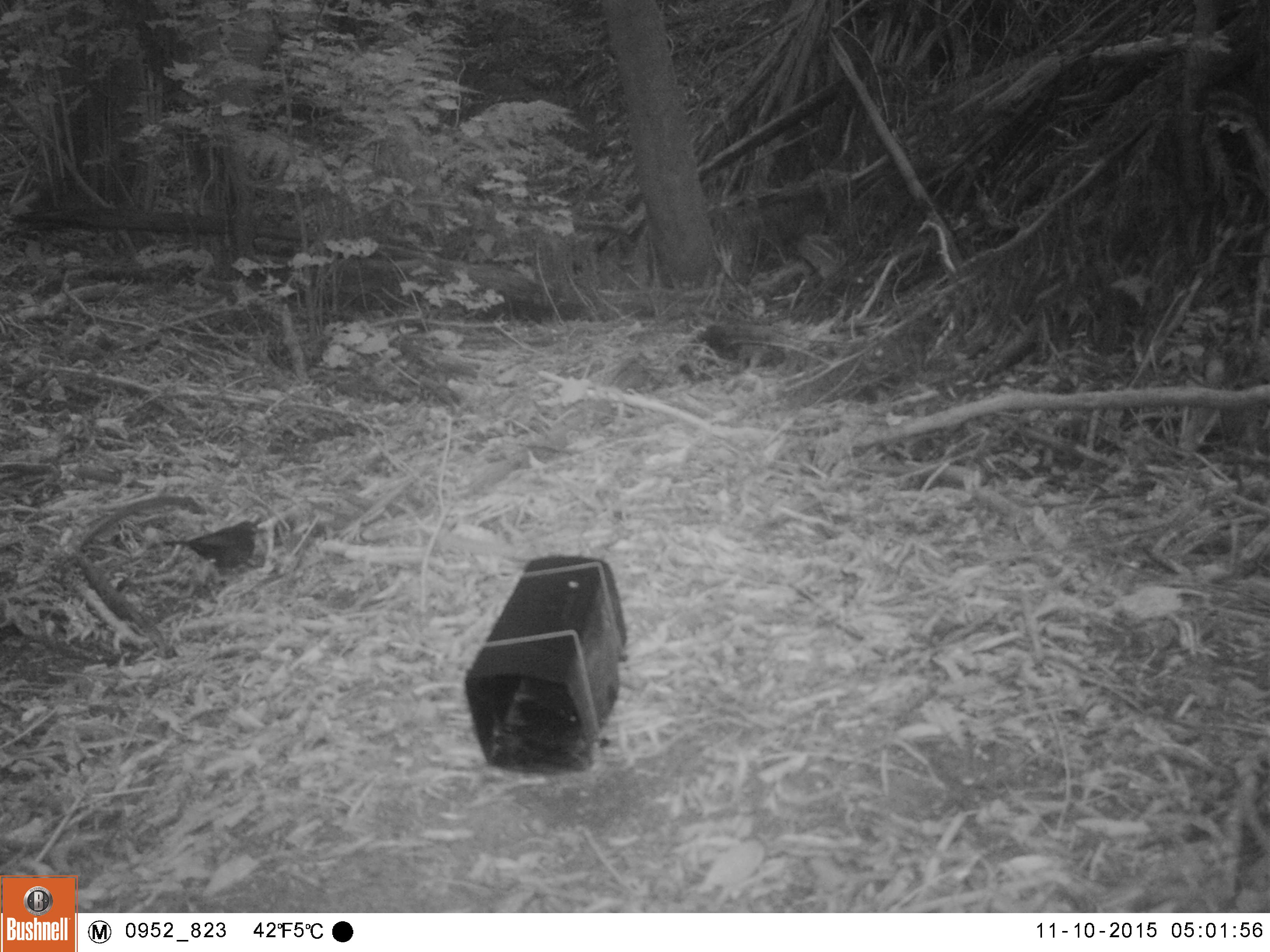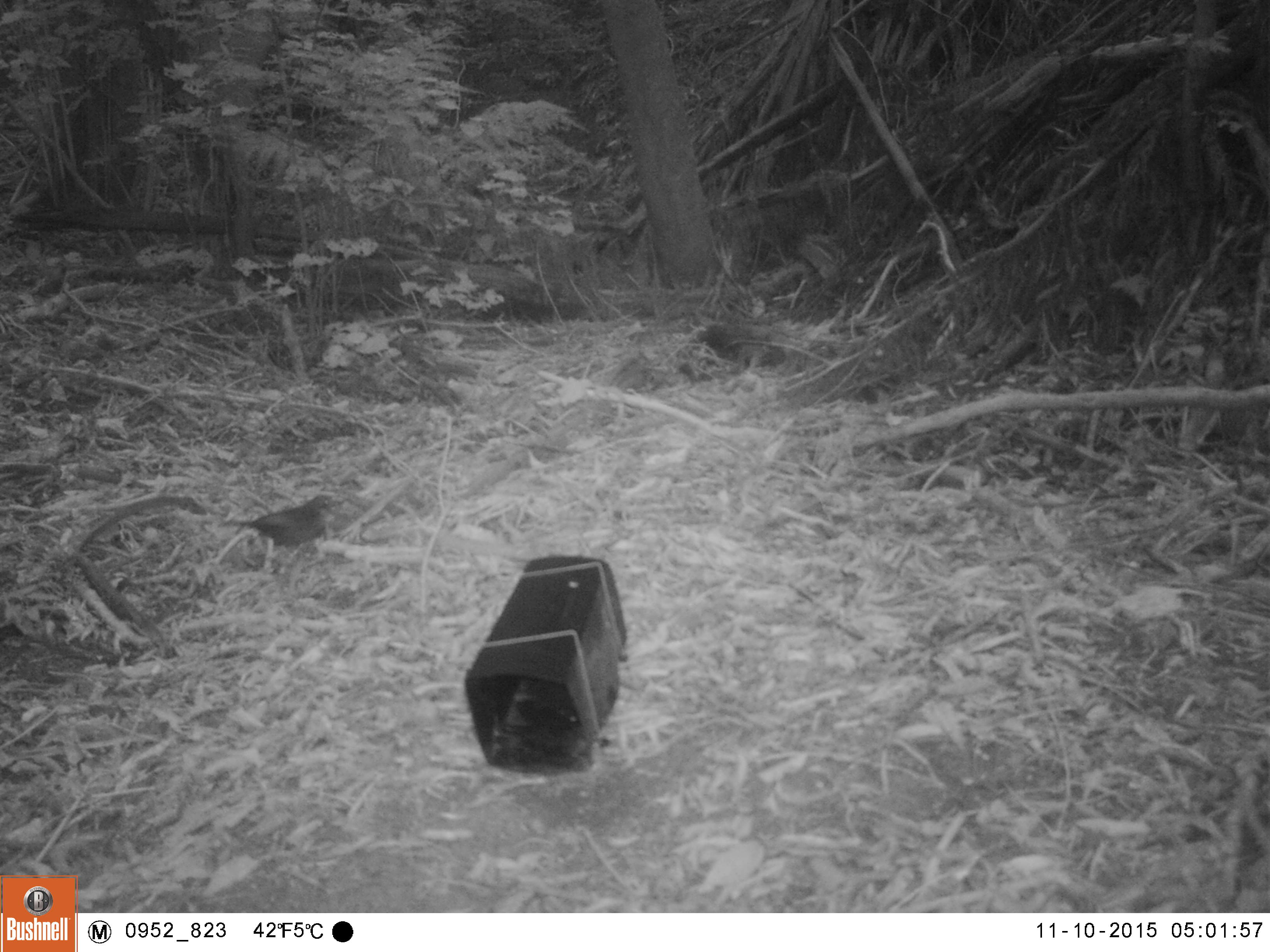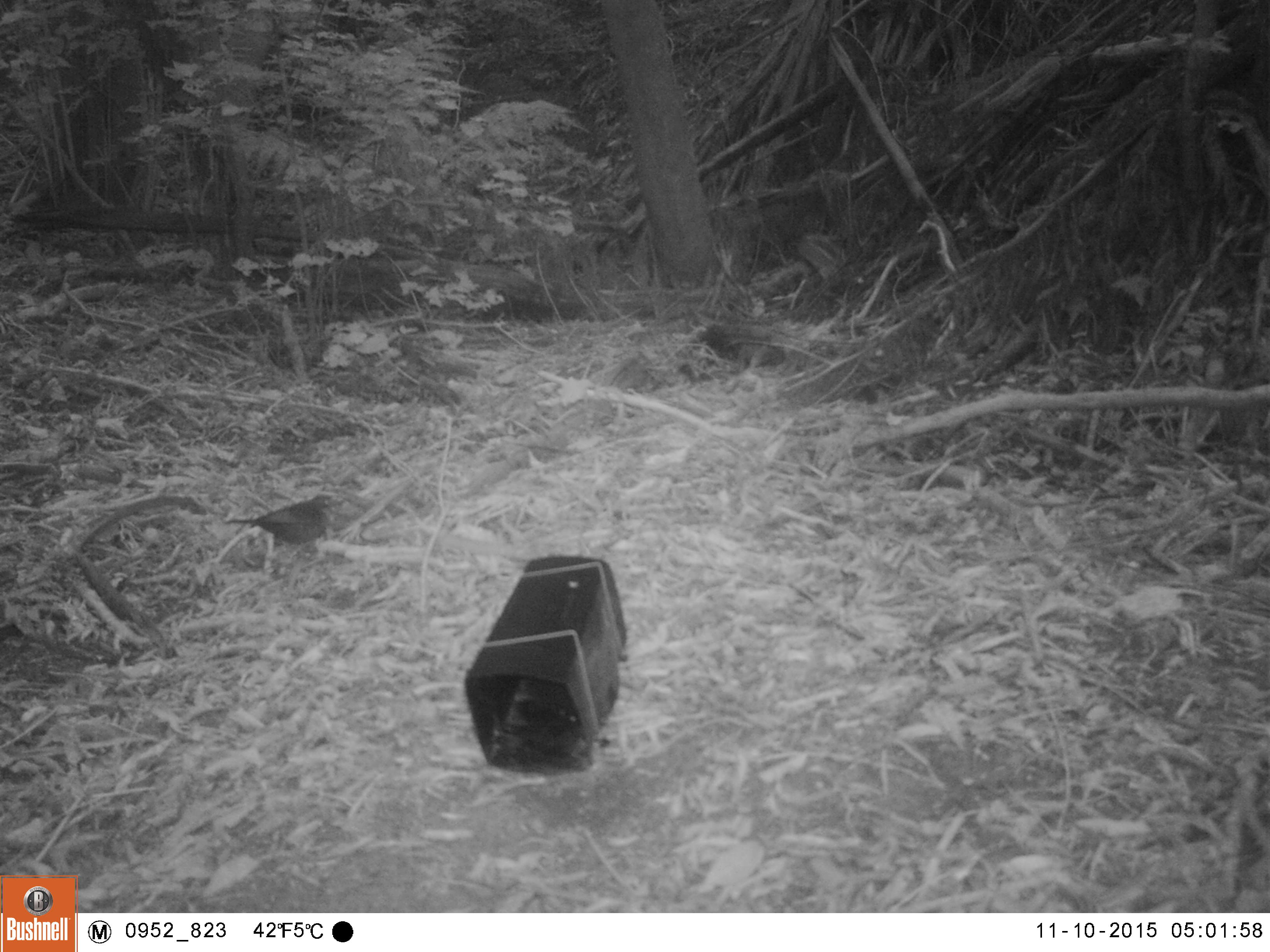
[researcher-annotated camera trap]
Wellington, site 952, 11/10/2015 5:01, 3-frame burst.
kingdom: Animalia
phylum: Chordata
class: Aves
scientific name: Aves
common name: bird